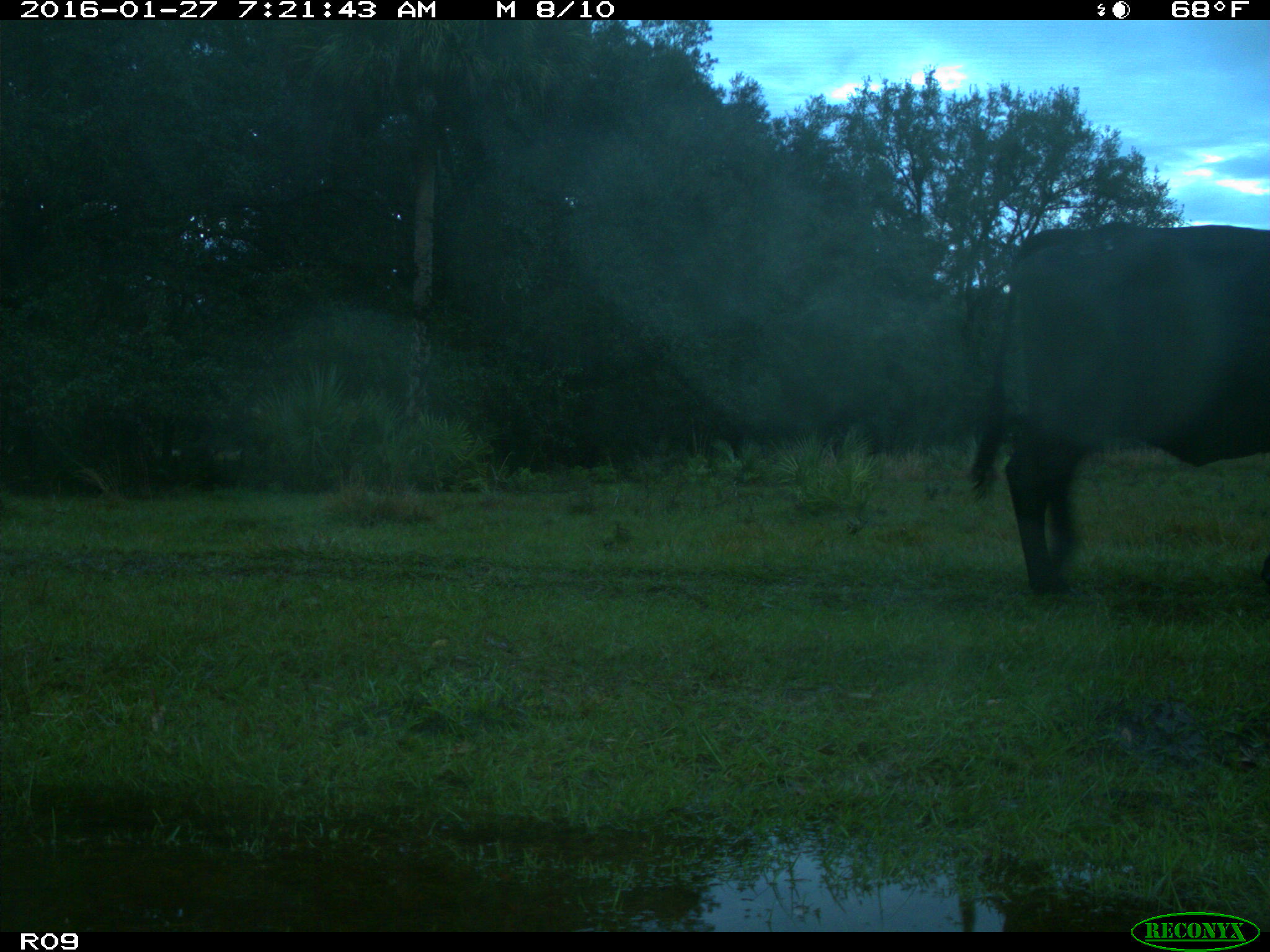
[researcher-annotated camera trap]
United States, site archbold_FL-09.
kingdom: Animalia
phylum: Chordata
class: Mammalia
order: Artiodactyla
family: Bovidae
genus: Bos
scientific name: Bos taurus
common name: domestic cow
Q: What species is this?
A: Bos taurus (domestic cow).